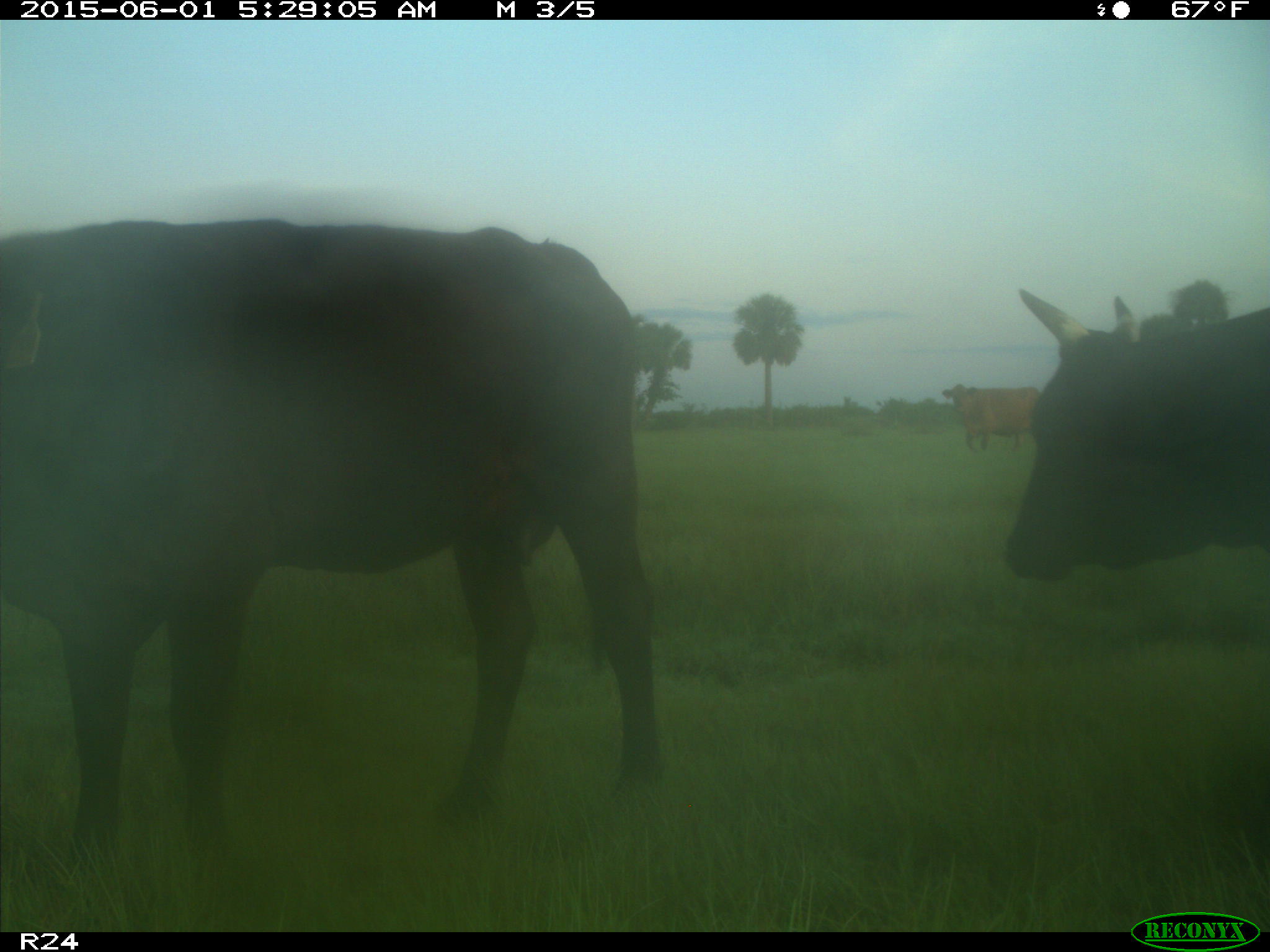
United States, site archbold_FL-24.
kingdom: Animalia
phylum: Chordata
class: Mammalia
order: Artiodactyla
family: Bovidae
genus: Bos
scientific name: Bos taurus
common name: domestic cow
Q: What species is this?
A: Bos taurus (domestic cow).